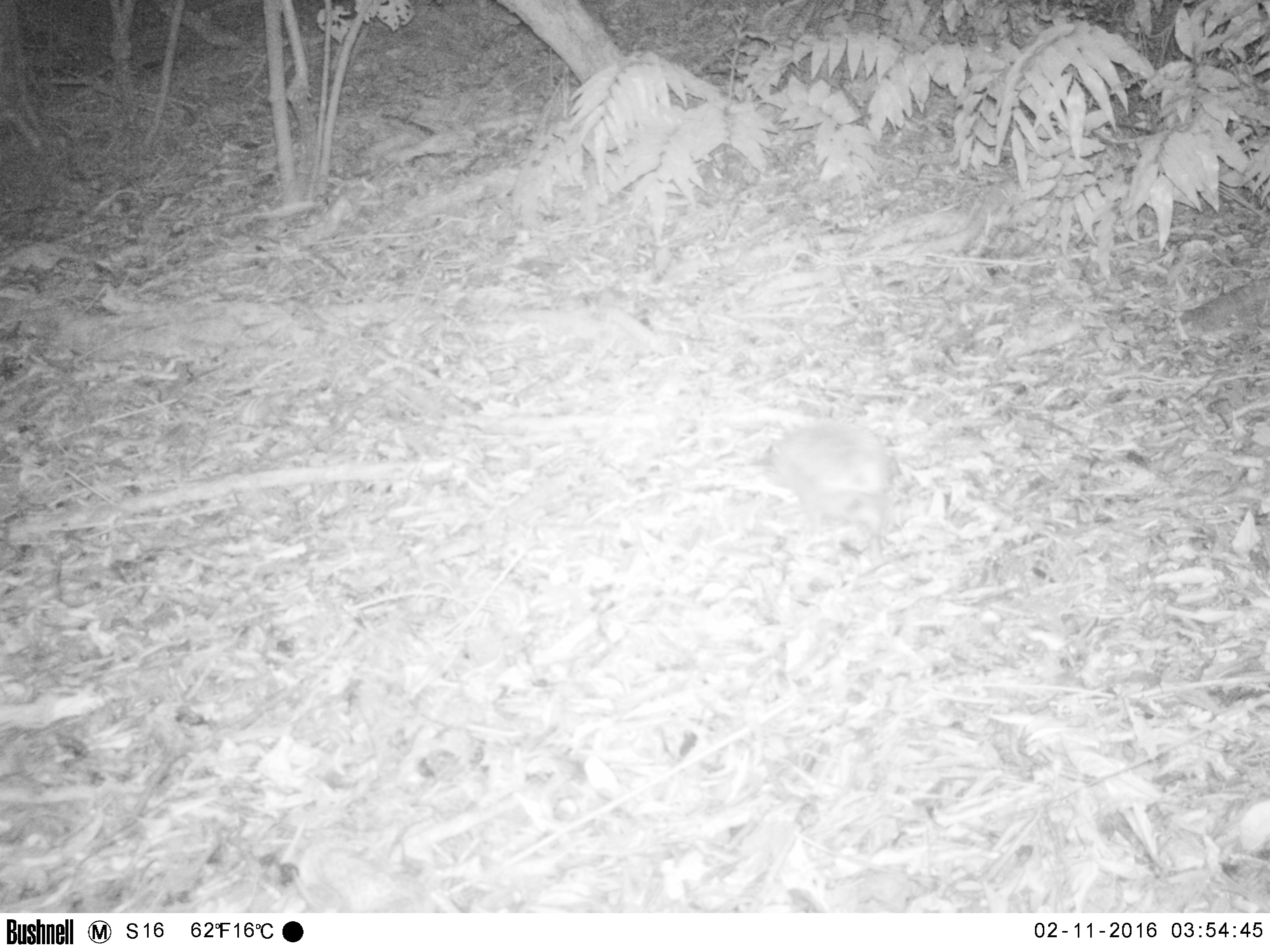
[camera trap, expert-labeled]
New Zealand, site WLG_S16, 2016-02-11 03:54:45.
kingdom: Animalia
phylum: Chordata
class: Mammalia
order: Eulipotyphla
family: Erinaceidae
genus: Erinaceus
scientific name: Erinaceus europaeus europaeus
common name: european hedgehog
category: hedgehog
Hedgehog (european hedgehog) (Erinaceus europaeus europaeus).